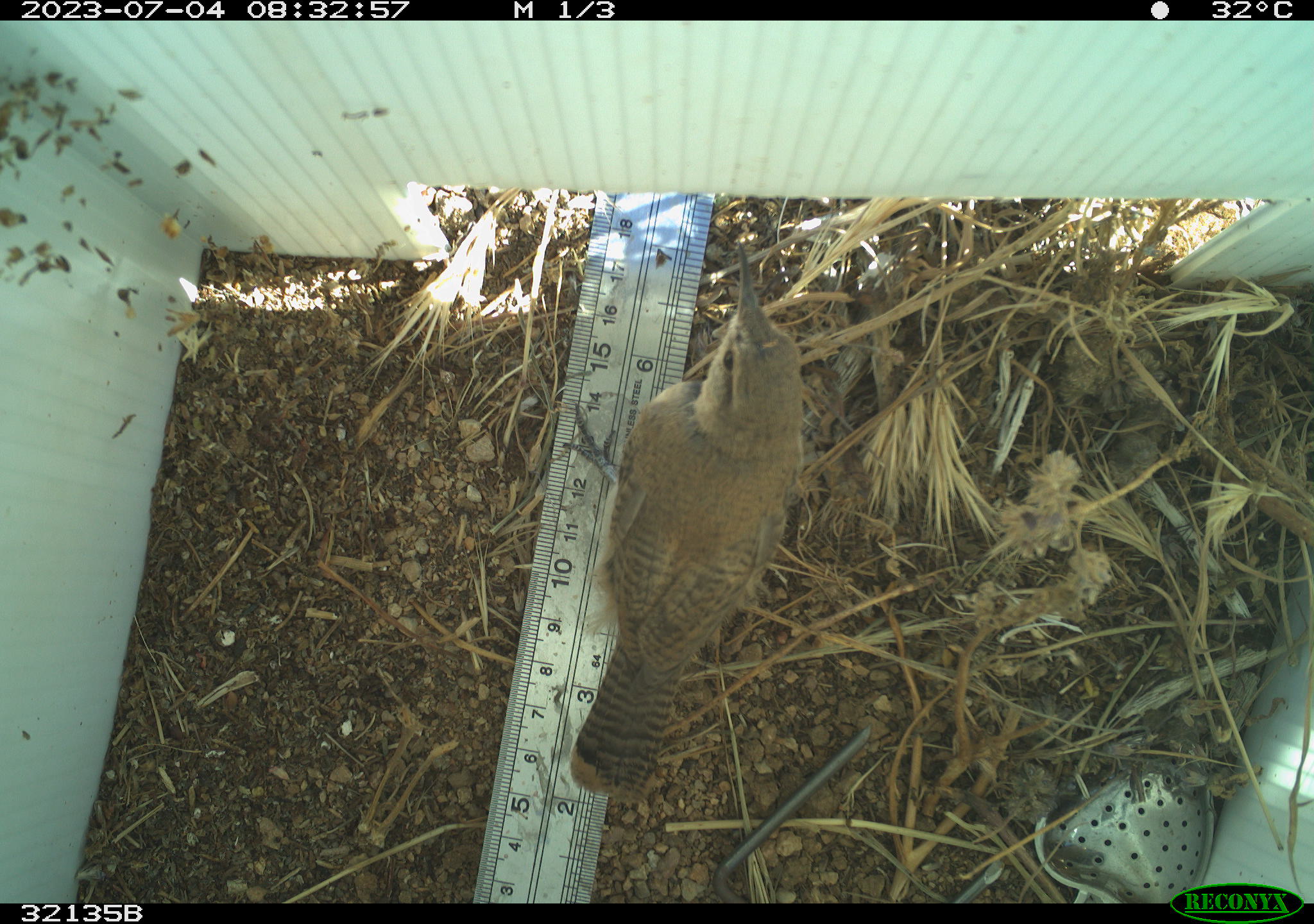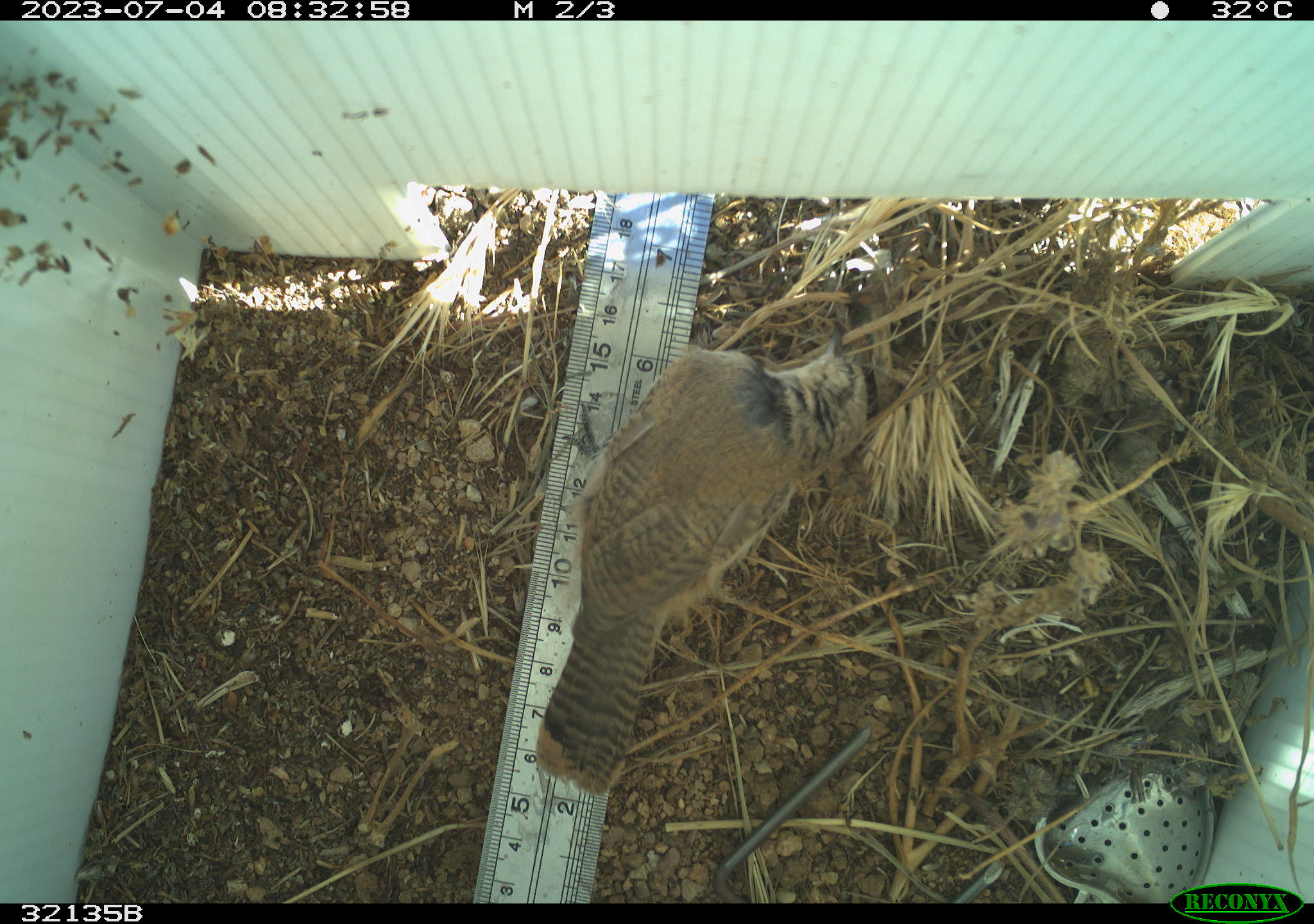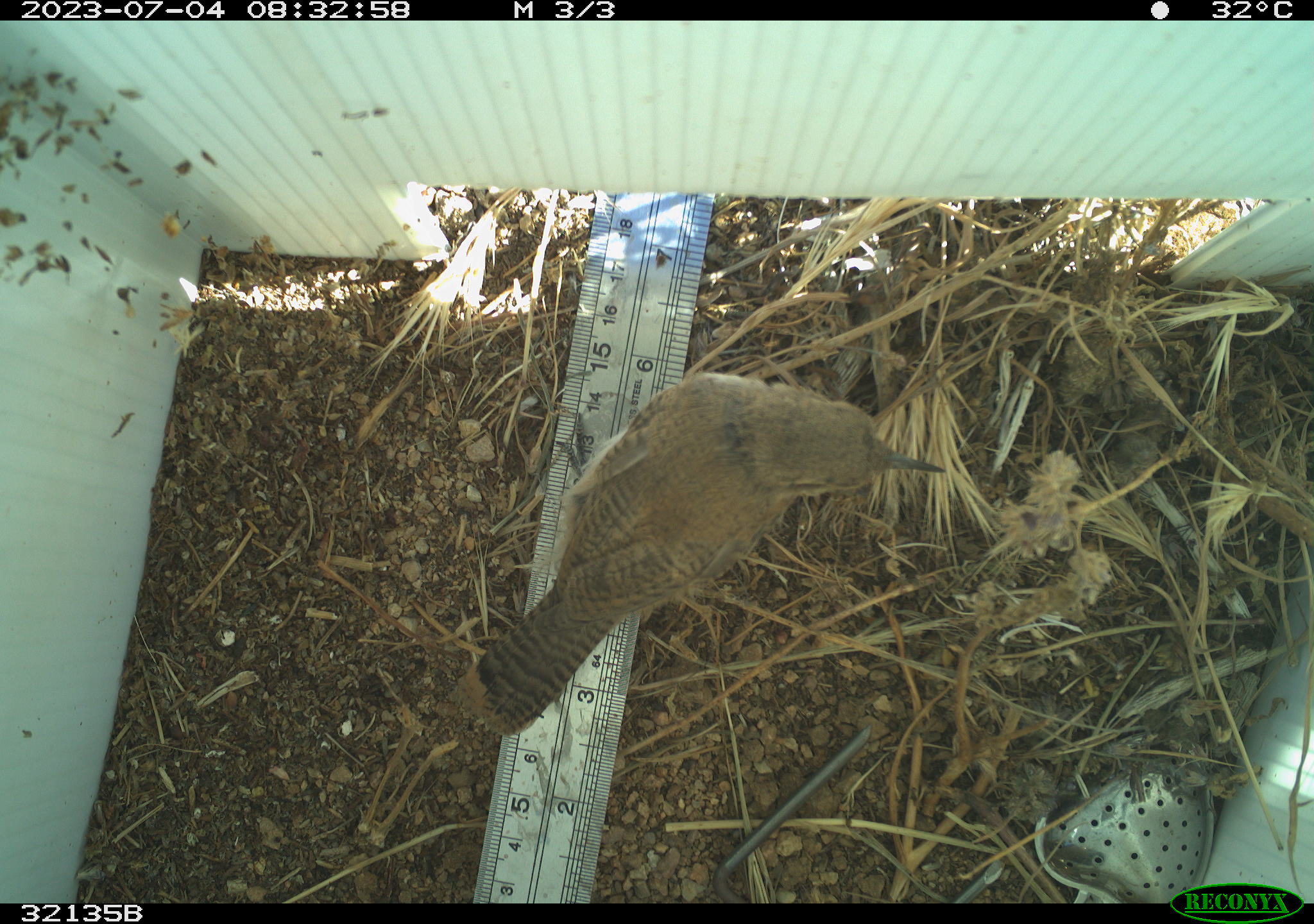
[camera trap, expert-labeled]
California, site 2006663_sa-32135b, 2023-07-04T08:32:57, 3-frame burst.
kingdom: Animalia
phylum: Chordata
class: Aves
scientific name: Aves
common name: bird